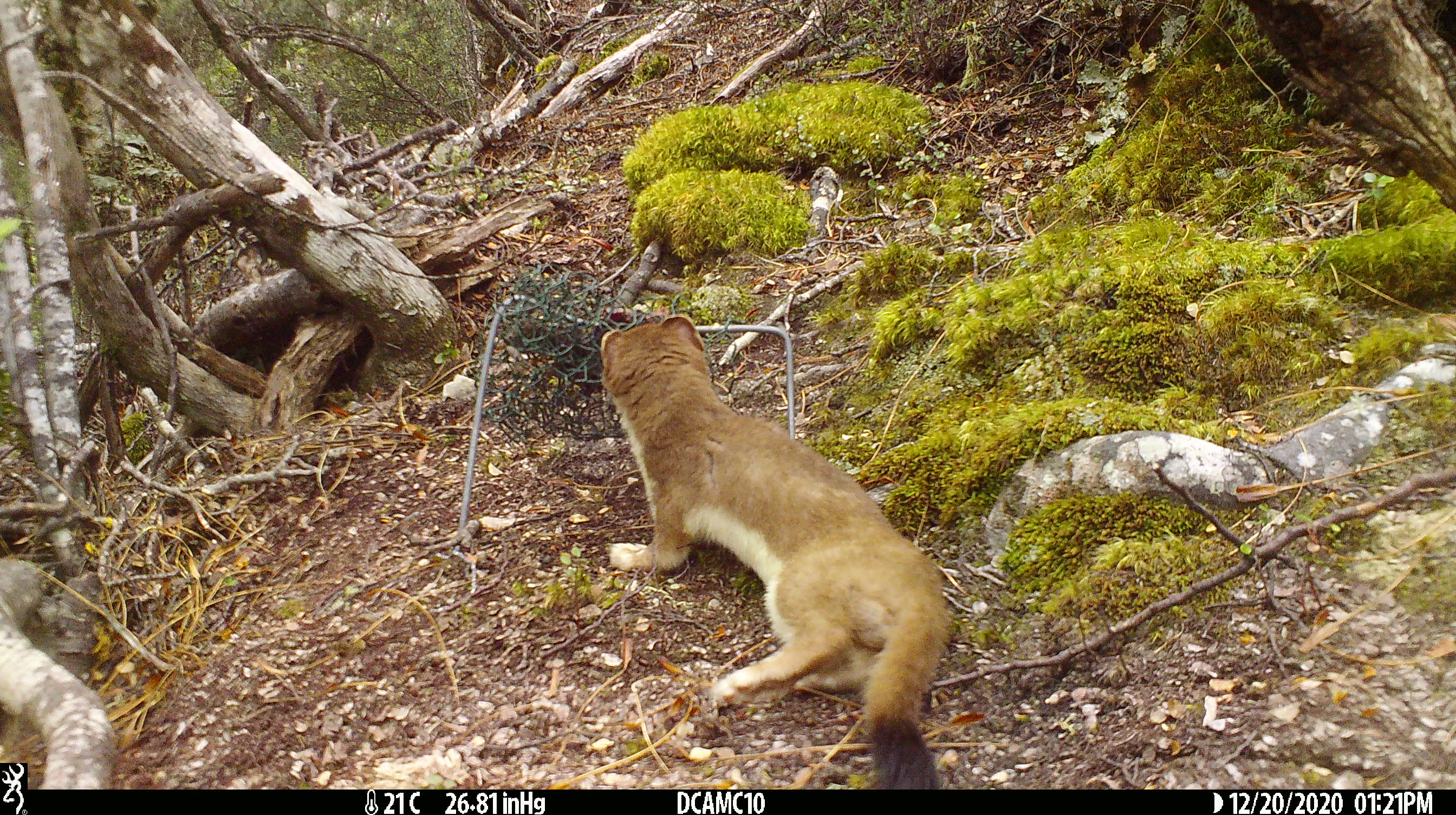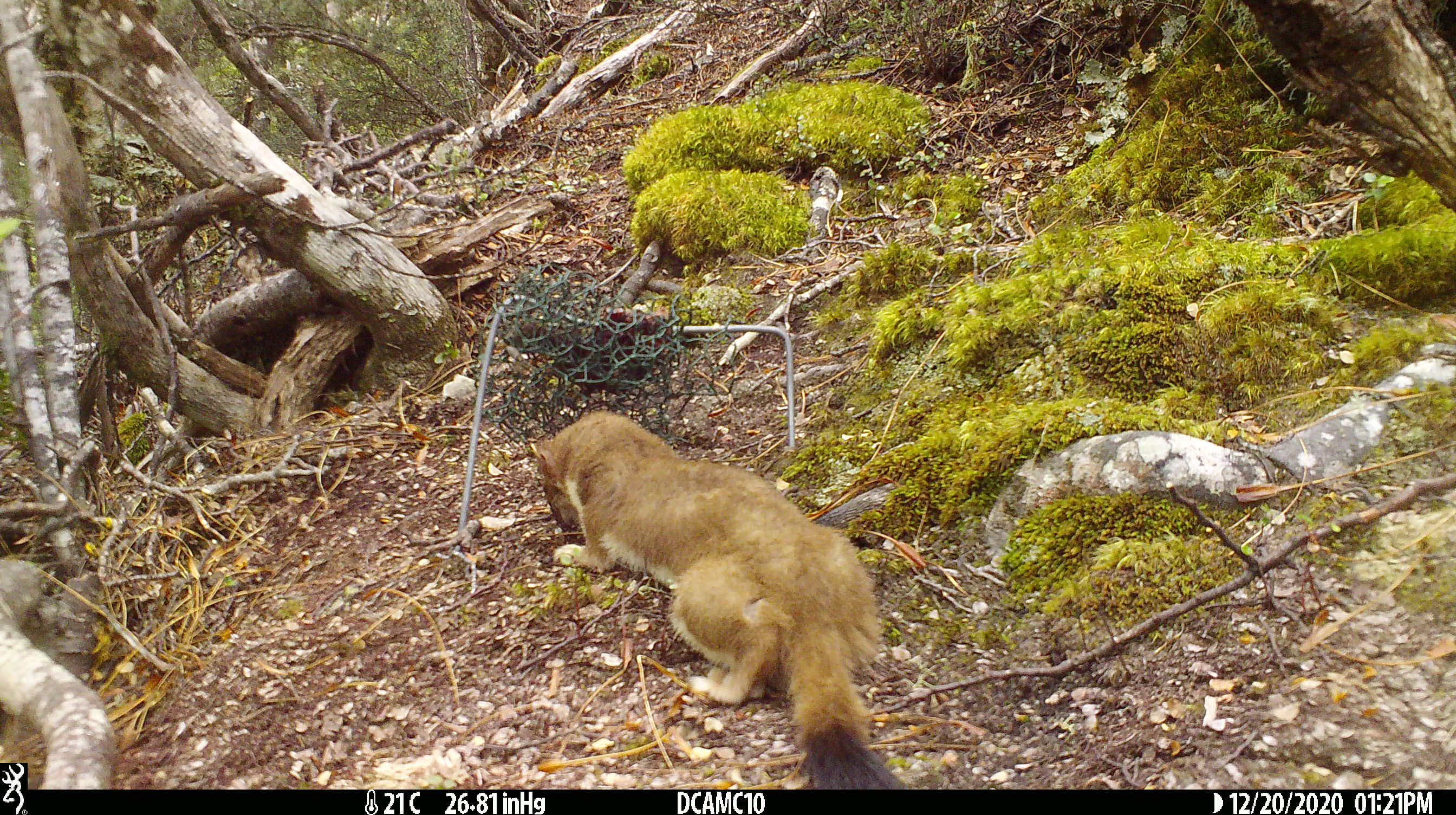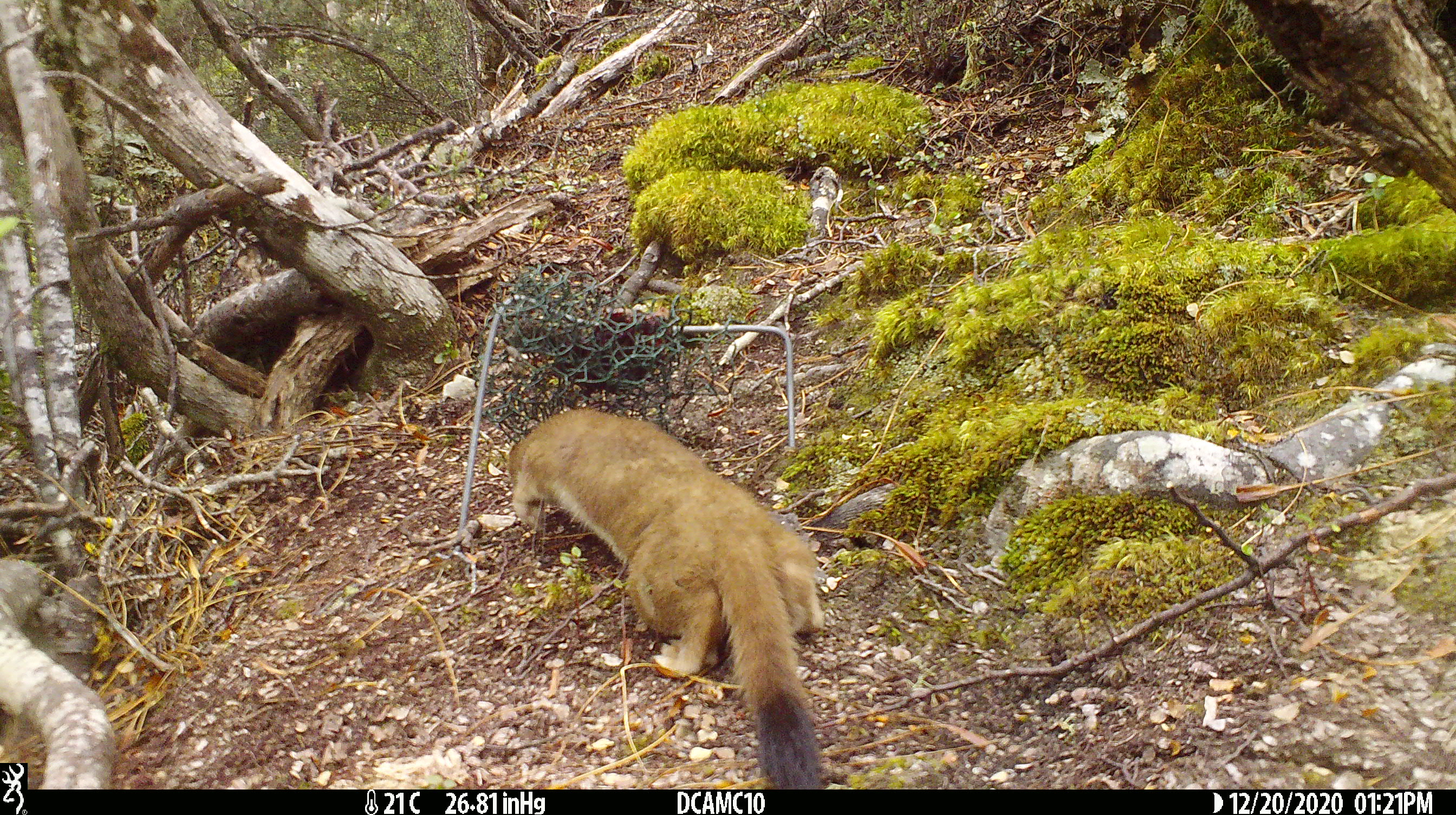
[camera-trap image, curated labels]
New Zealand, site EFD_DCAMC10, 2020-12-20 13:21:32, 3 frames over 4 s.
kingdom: Animalia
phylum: Chordata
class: Mammalia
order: Carnivora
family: Mustelidae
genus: Mustela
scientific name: Mustela erminea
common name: stoat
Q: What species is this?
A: Stoat (Mustela erminea).